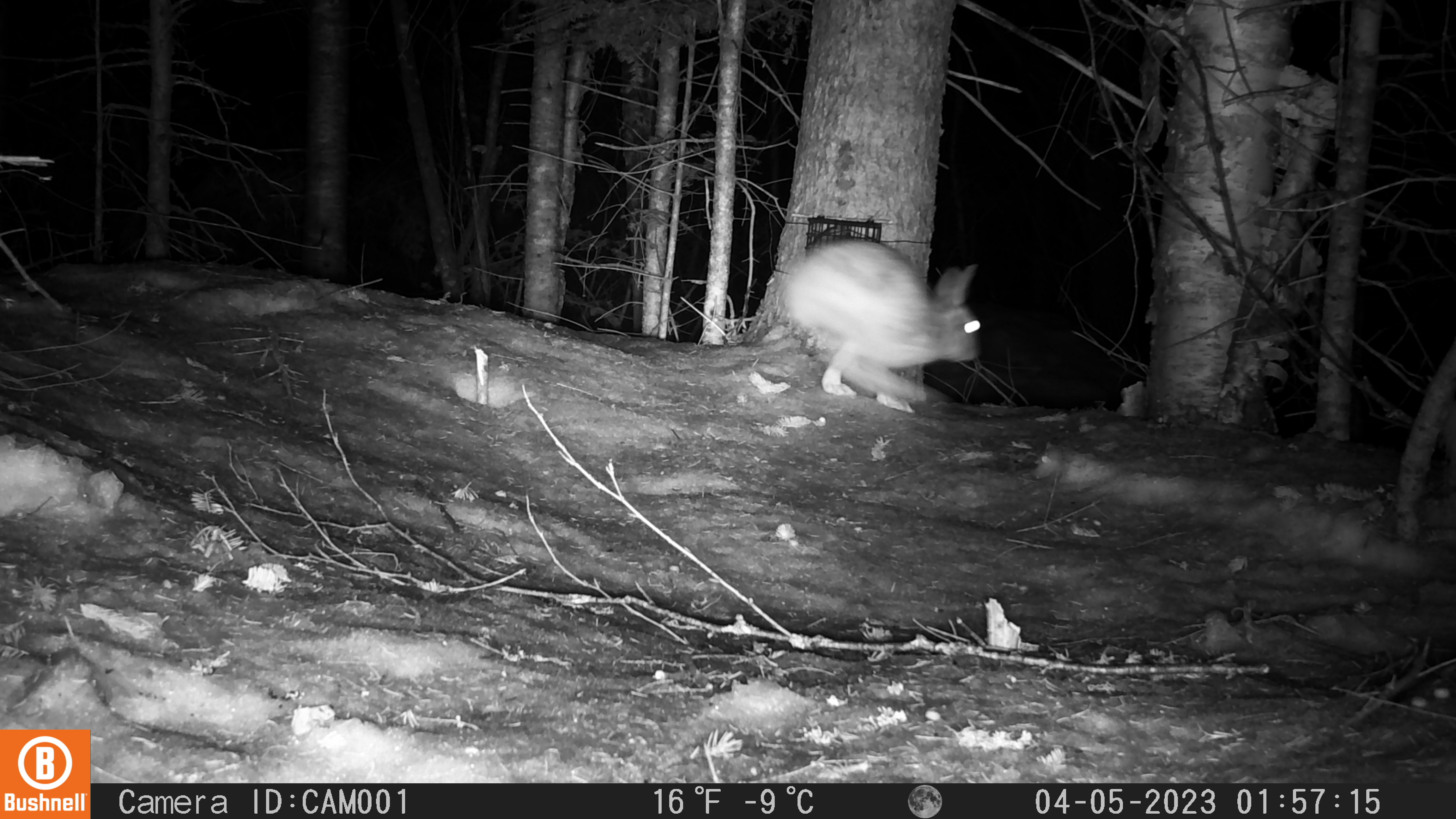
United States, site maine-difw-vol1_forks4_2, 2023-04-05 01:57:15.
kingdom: Animalia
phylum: Chordata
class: Mammalia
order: Lagomorpha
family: Leporidae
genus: Lepus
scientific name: Lepus americanus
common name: snowshoe hare